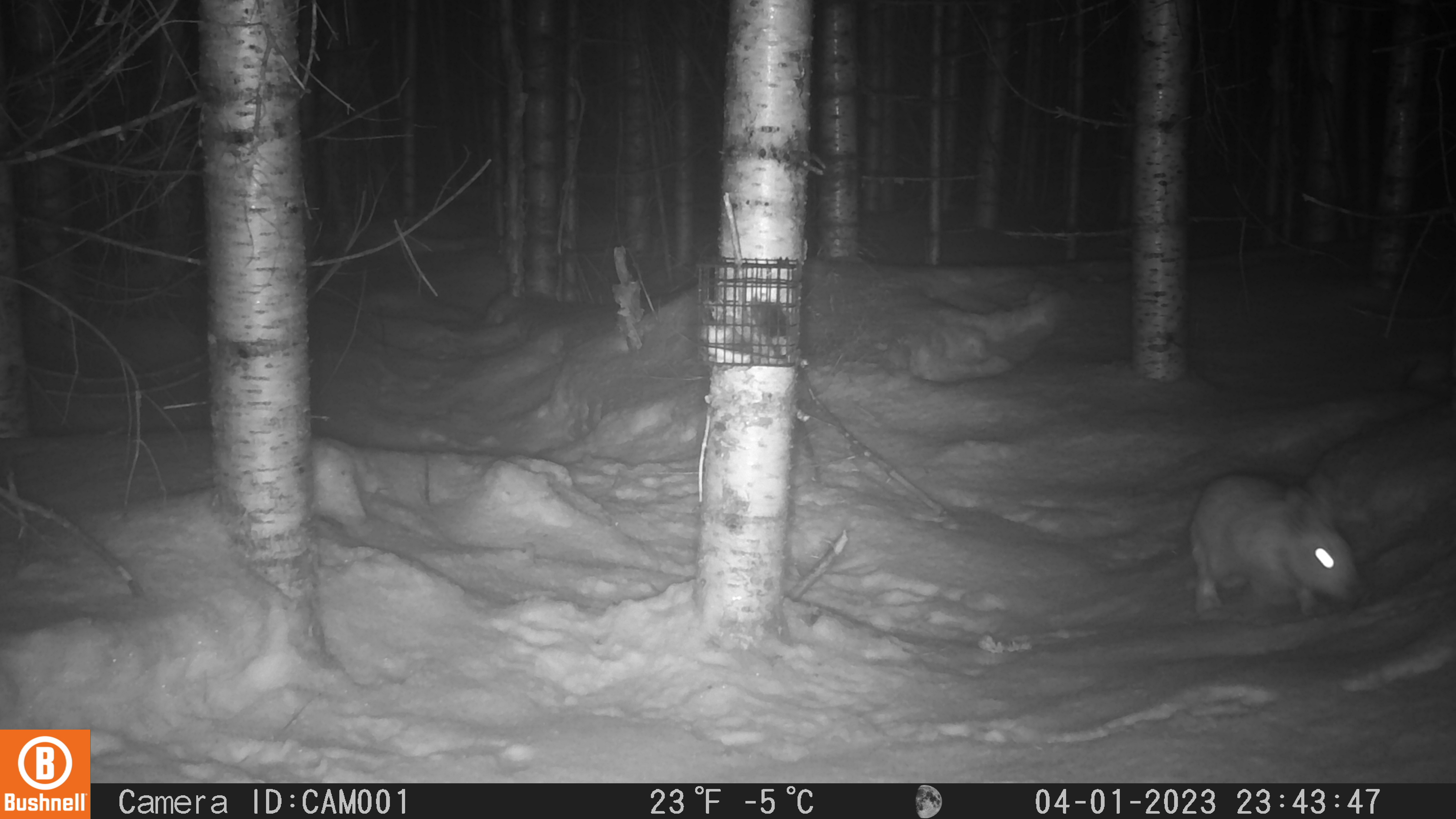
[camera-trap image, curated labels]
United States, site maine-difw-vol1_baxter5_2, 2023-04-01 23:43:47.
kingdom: Animalia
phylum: Chordata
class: Mammalia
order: Lagomorpha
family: Leporidae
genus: Lepus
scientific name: Lepus americanus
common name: snowshoe hare